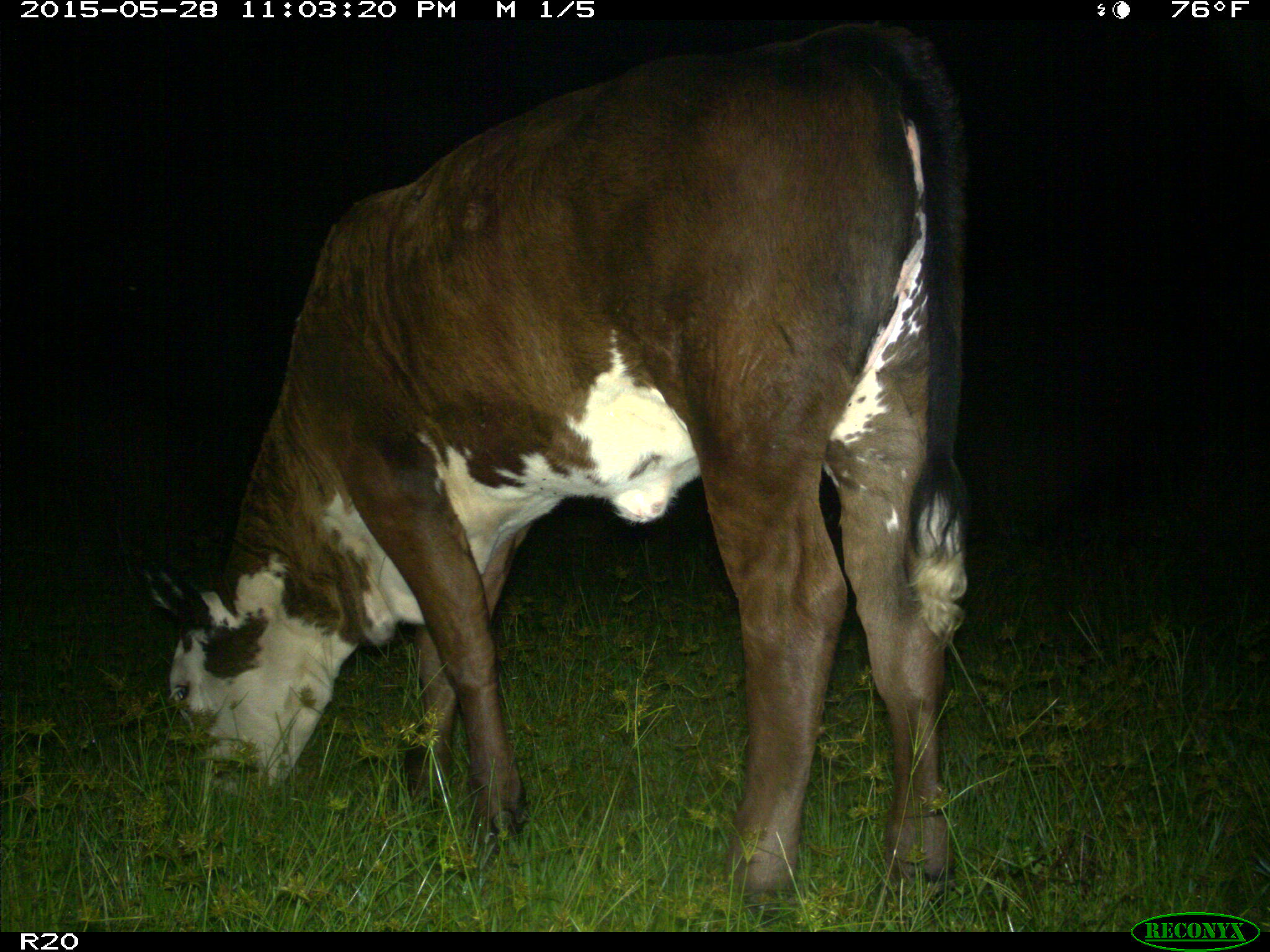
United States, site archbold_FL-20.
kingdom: Animalia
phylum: Chordata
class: Mammalia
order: Artiodactyla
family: Bovidae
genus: Bos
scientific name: Bos taurus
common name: domestic cow